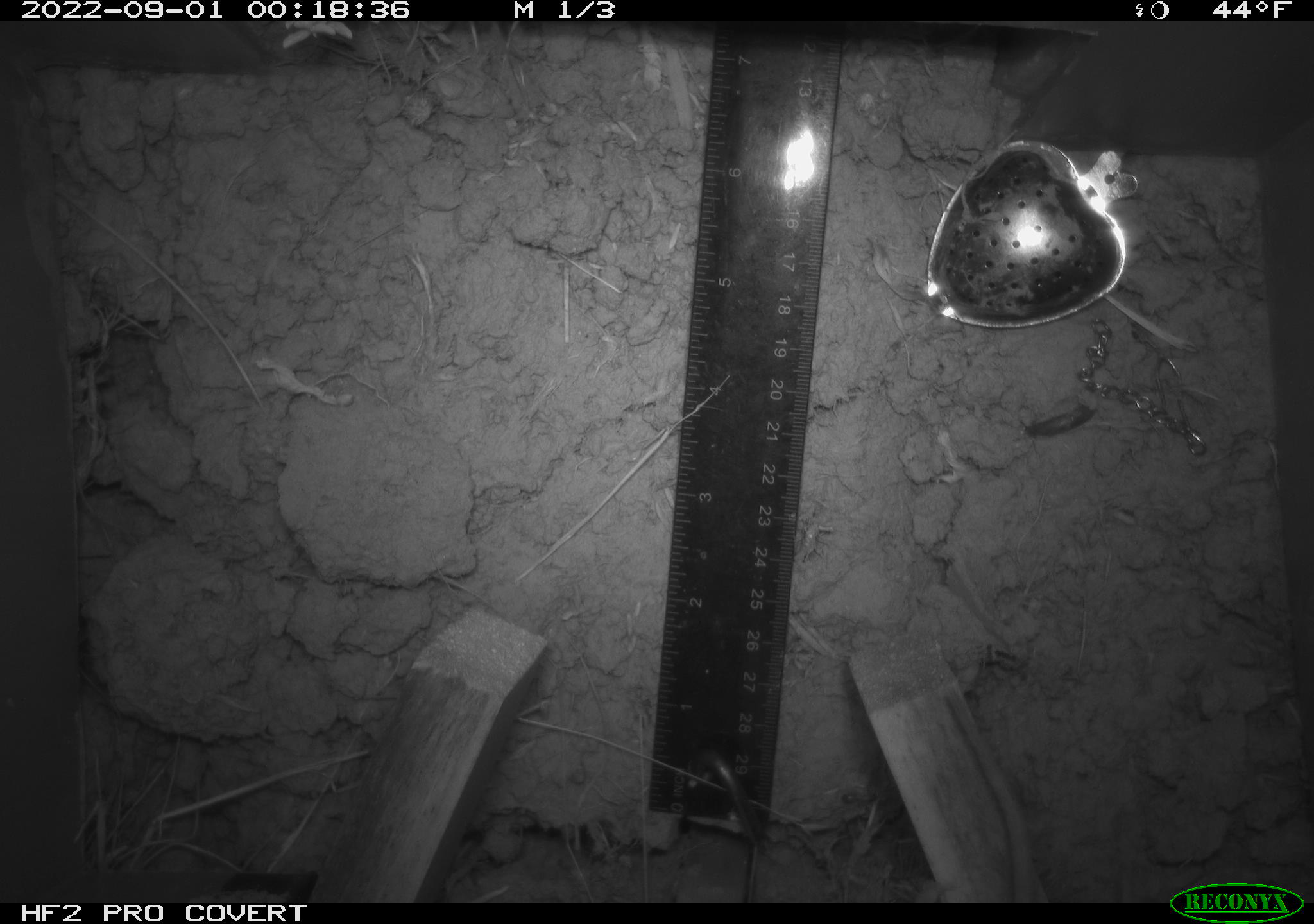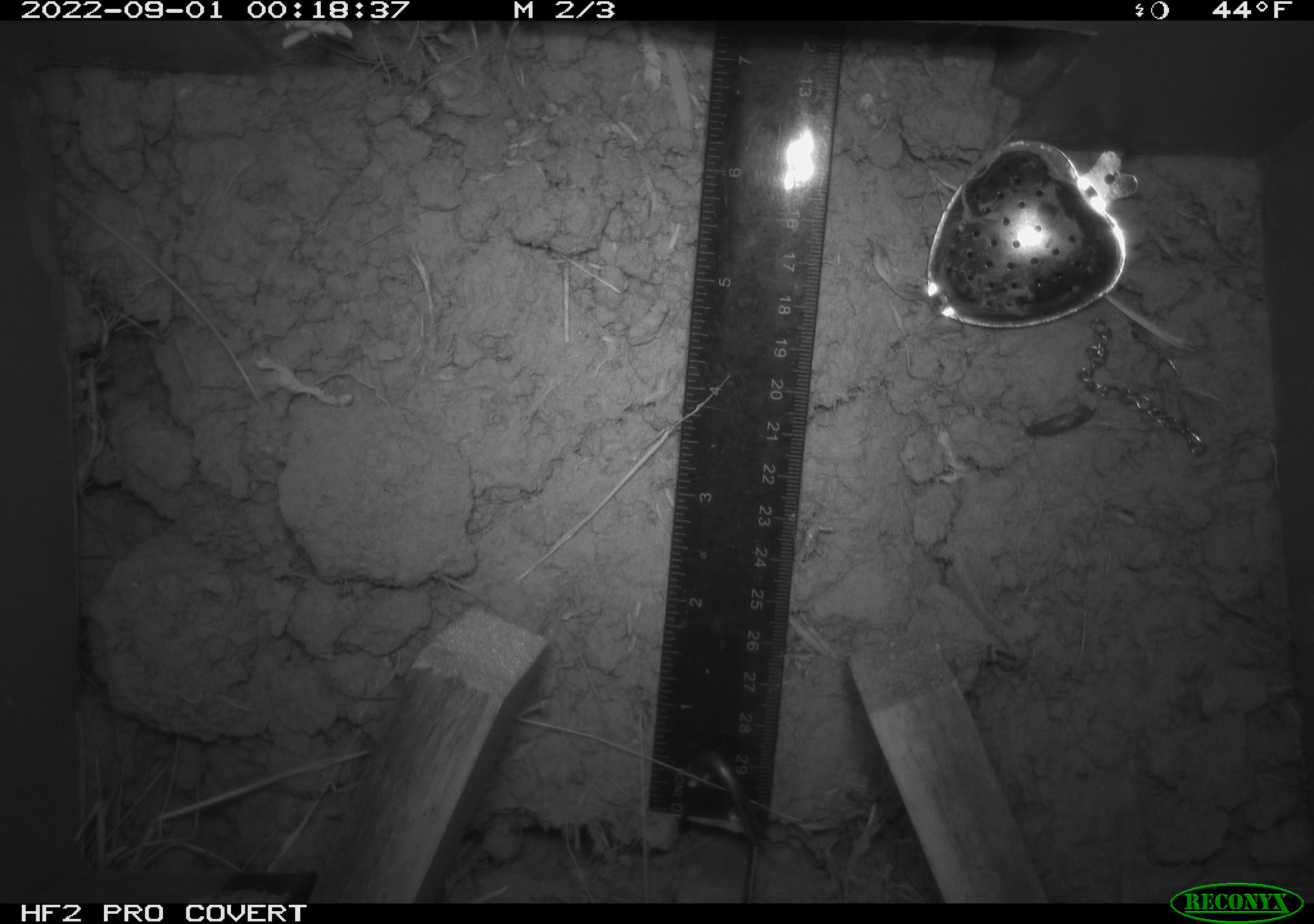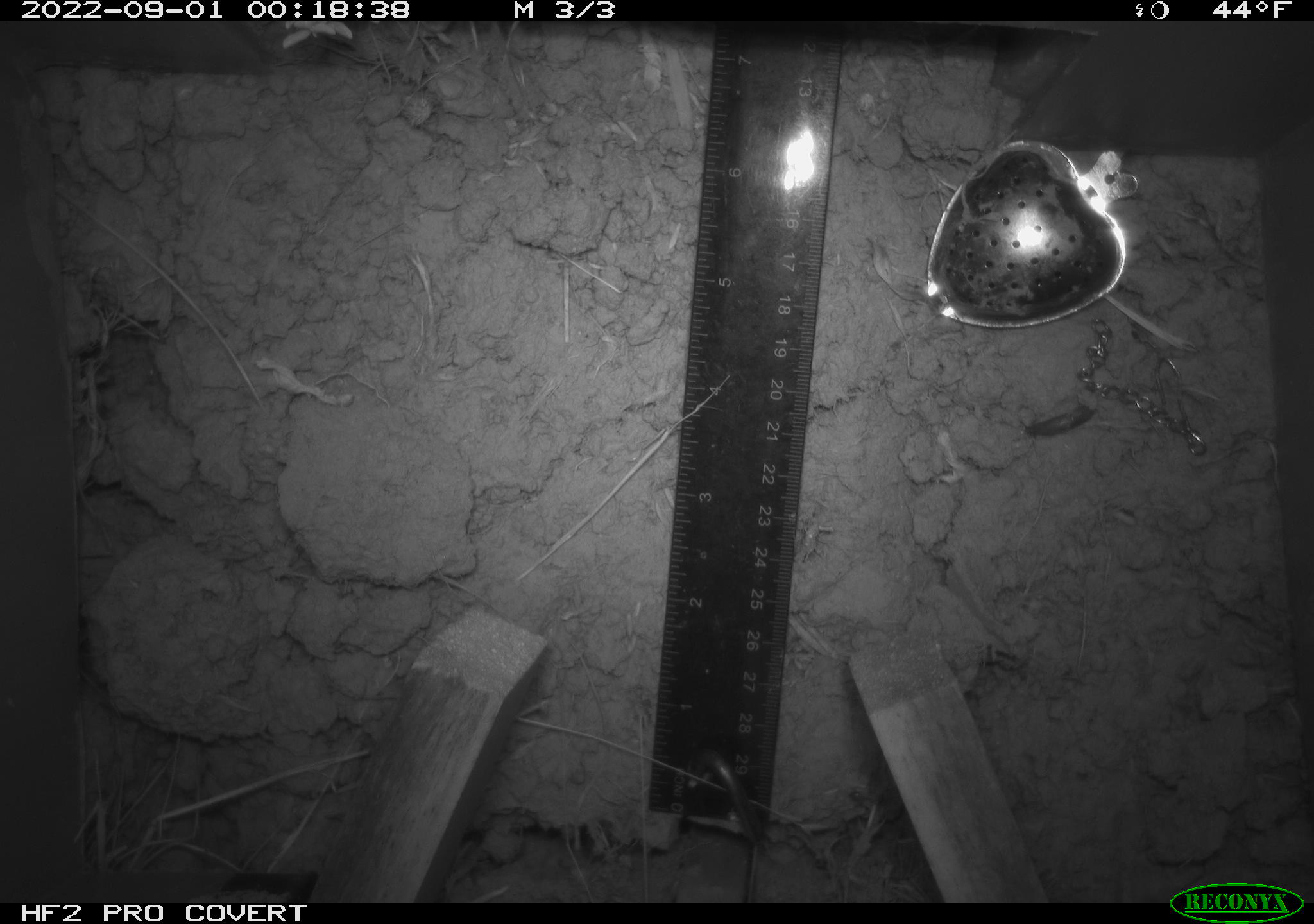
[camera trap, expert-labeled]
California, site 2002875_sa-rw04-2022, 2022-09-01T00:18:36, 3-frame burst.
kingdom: Animalia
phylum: Chordata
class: Mammalia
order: Rodentia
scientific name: Rodentia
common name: mouse species